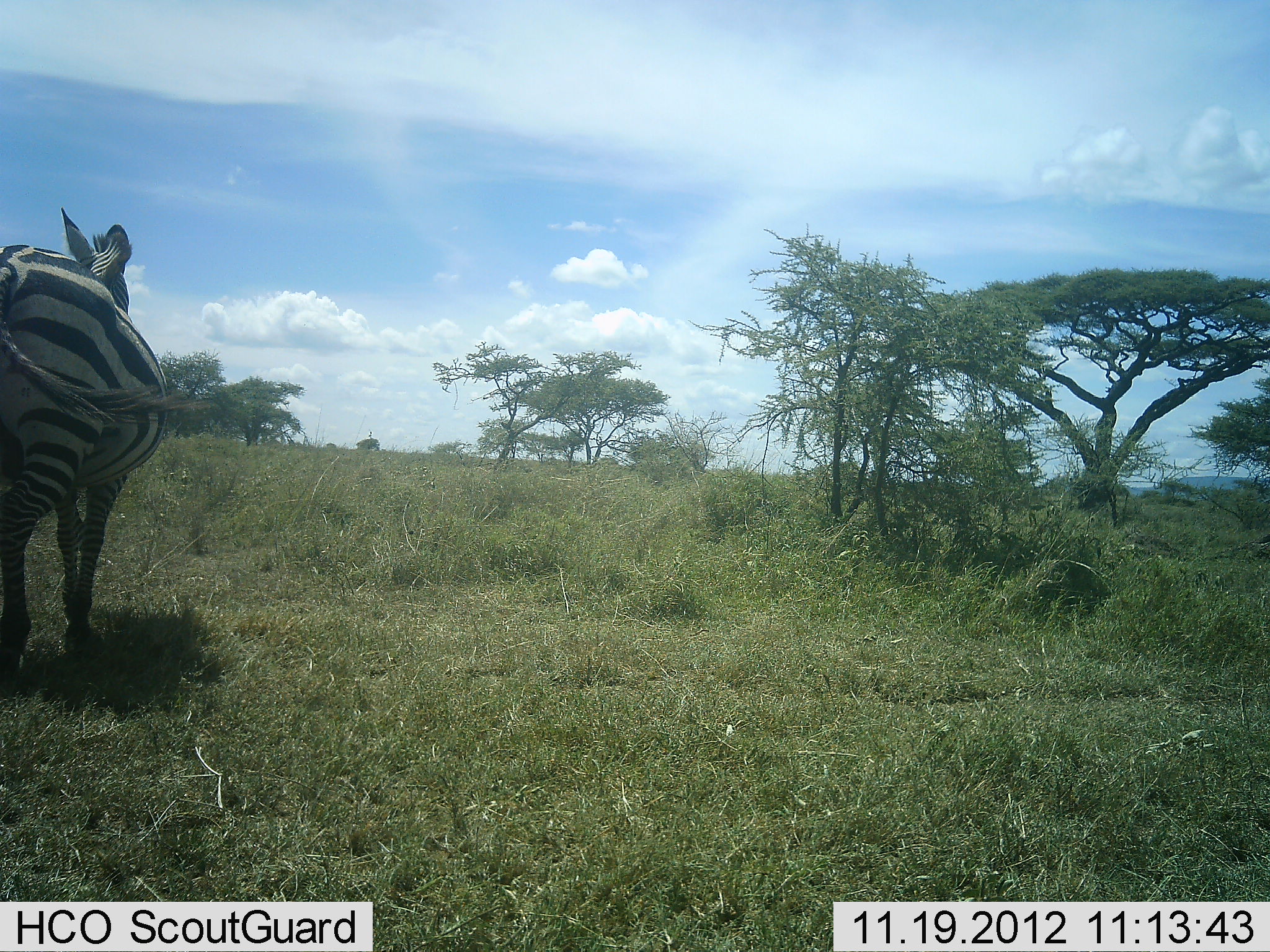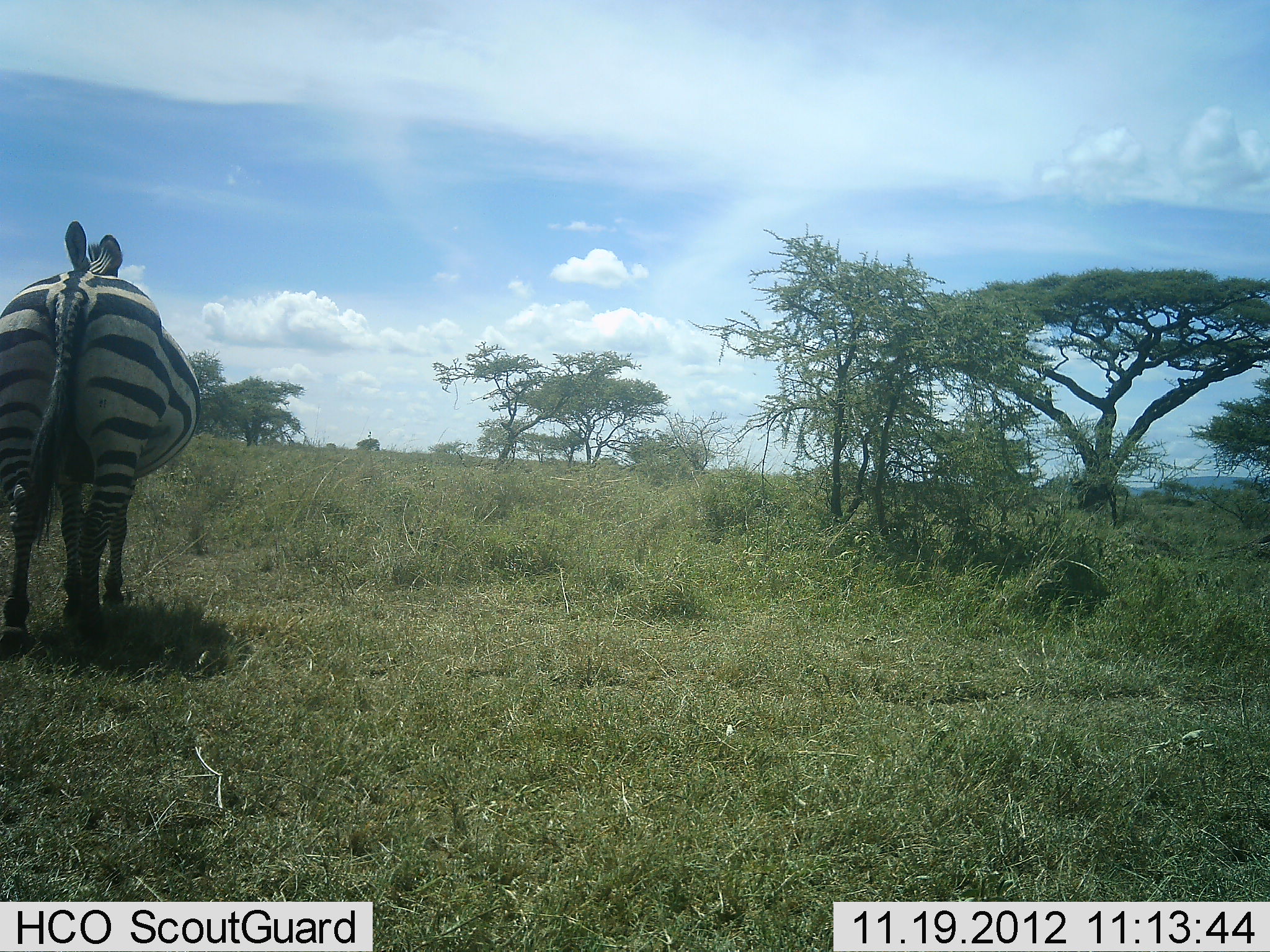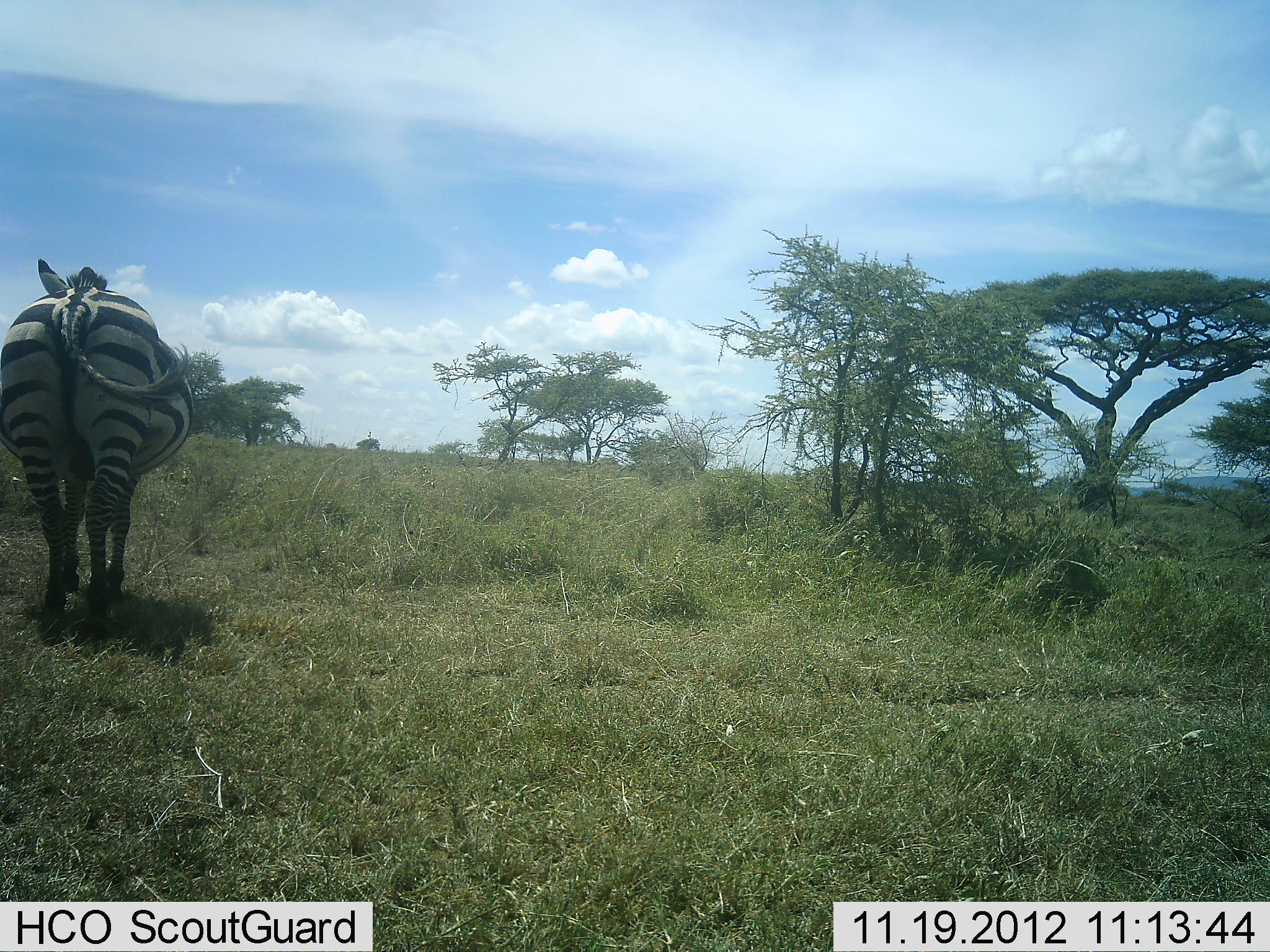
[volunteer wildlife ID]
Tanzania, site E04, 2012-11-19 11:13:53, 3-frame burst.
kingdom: Animalia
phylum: Chordata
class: Mammalia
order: Perissodactyla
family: Equidae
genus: Equus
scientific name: Equus quagga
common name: plains zebra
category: zebra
Zebra (plains zebra) (Equus quagga), count 1. Behavior (volunteer vote fractions): standing 35%, resting 5%, moving 65%, interacting 0%. Young present (vote fraction): 10%. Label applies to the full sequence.